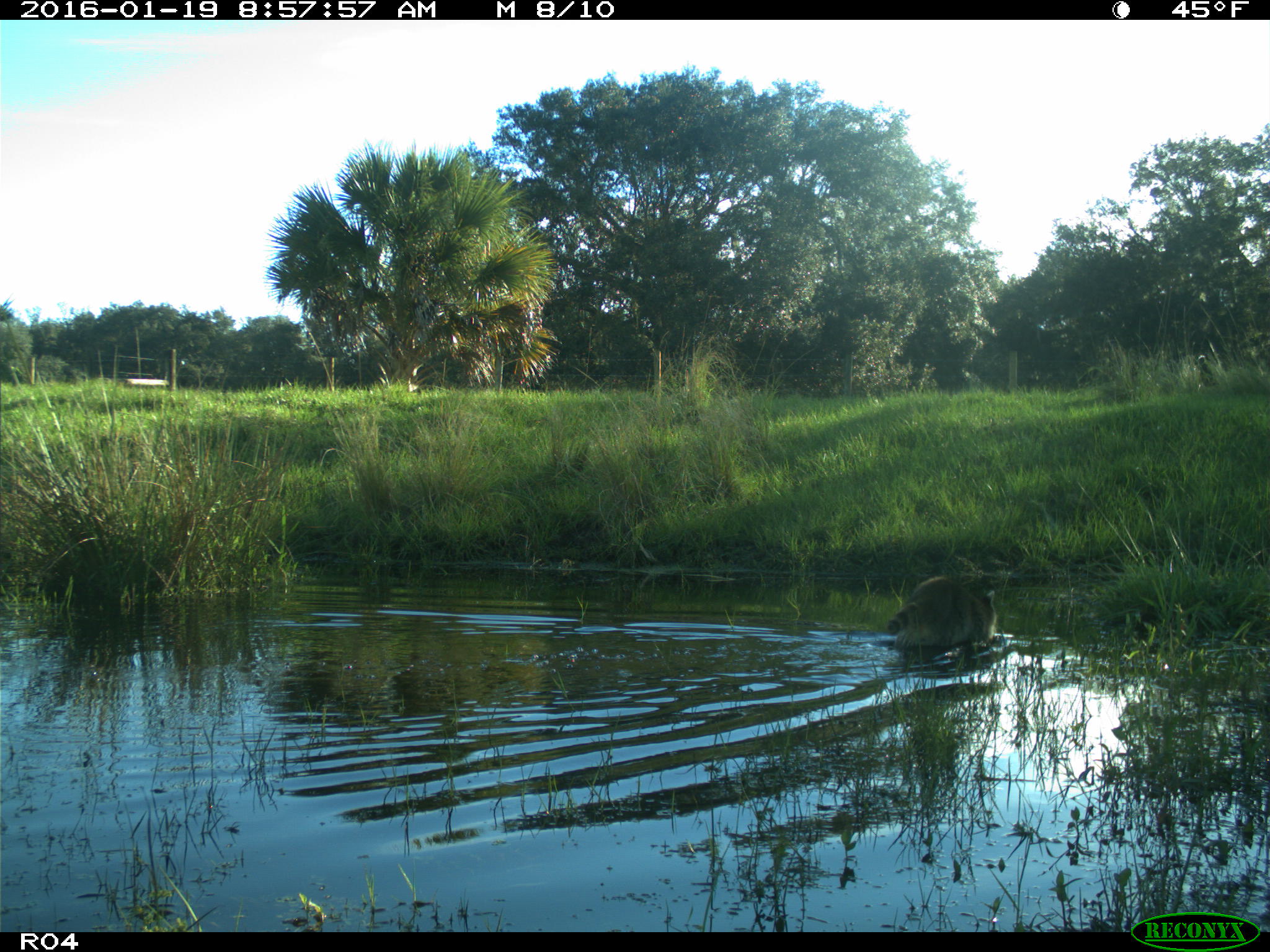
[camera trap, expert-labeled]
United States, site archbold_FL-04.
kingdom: Animalia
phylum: Chordata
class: Mammalia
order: Carnivora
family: Procyonidae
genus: Procyon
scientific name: Procyon lotor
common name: common raccoon